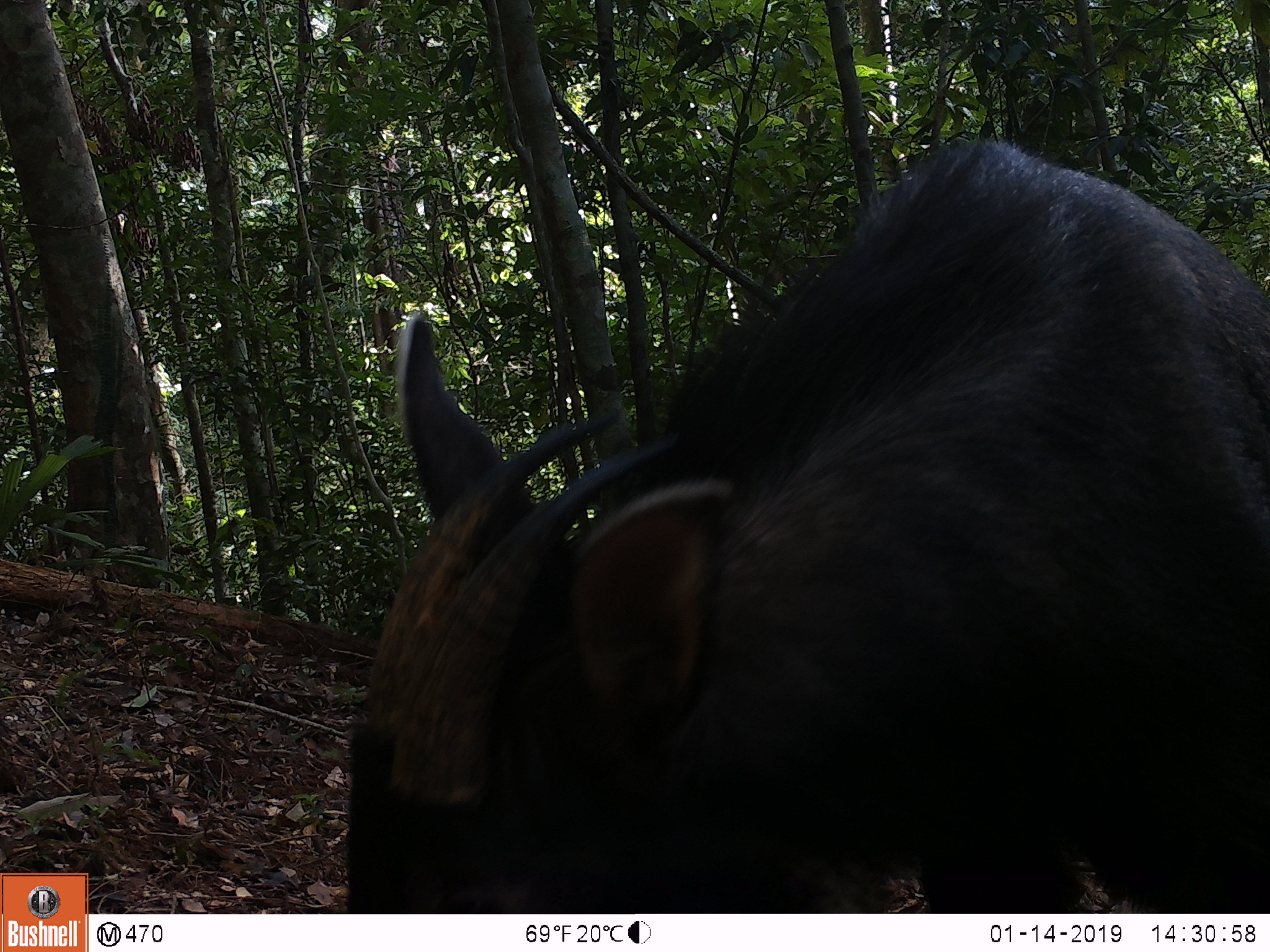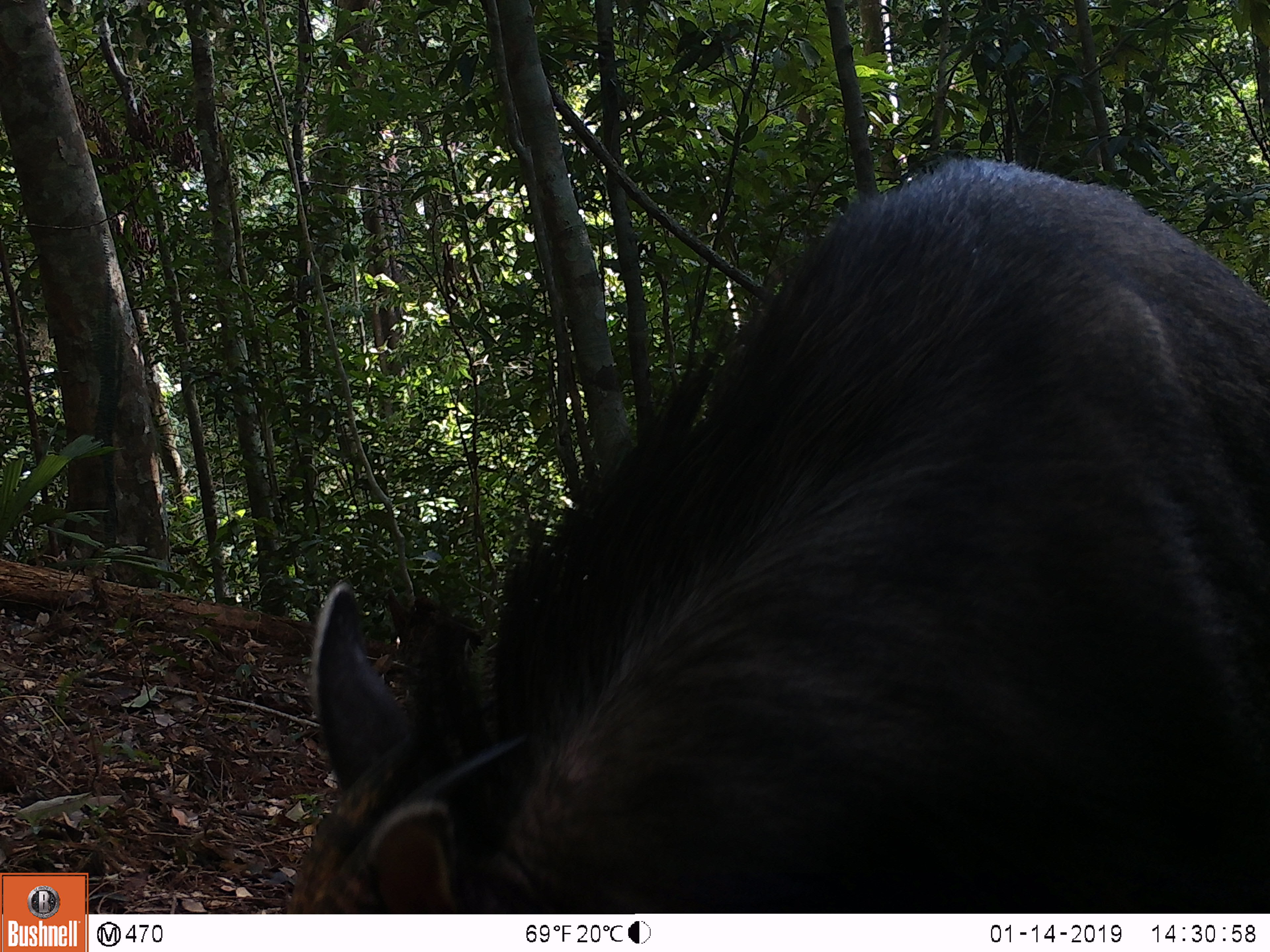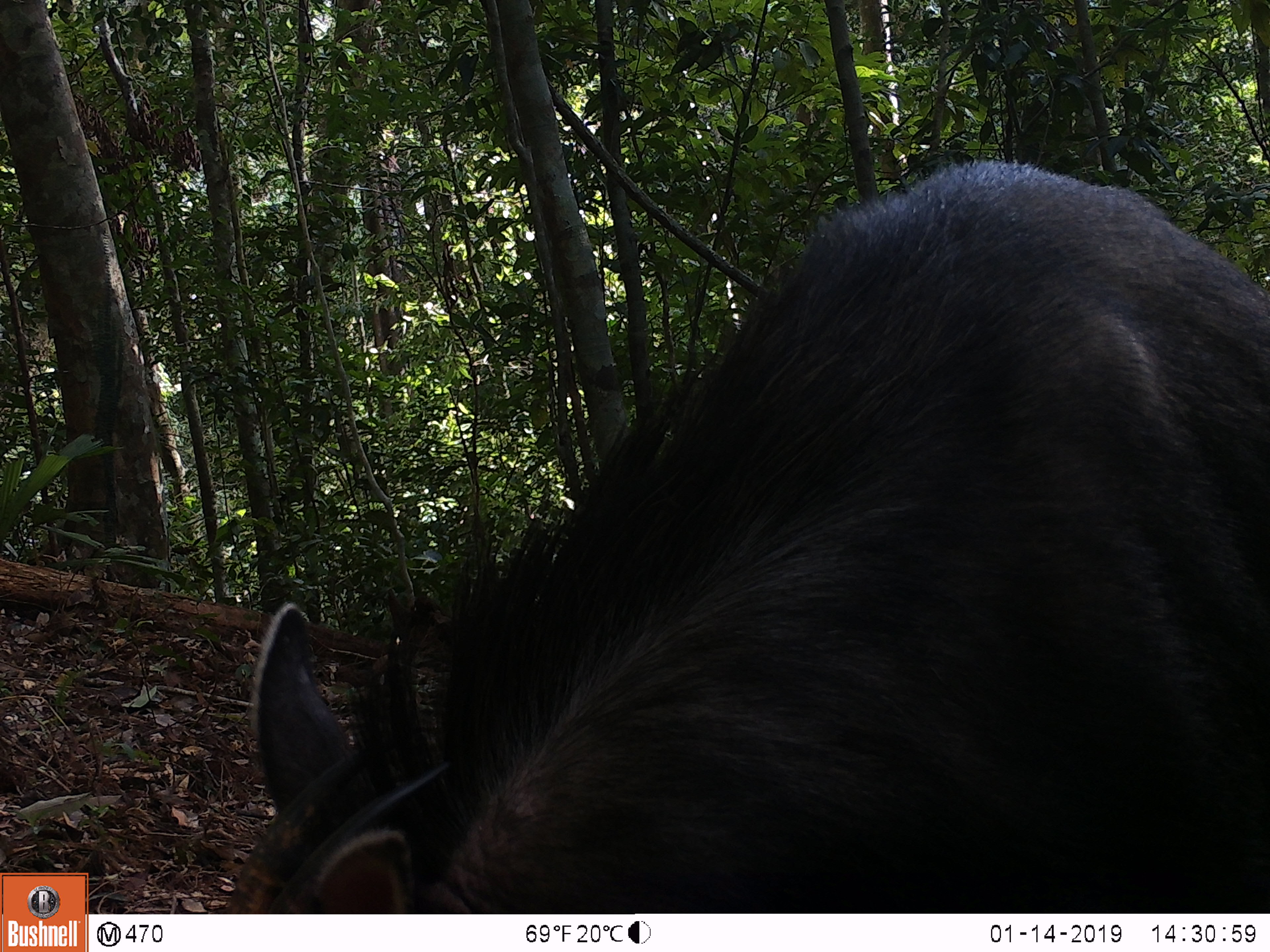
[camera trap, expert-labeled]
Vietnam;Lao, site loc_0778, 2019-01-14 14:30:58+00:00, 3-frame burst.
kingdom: Animalia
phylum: Chordata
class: Mammalia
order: Artiodactyla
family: Bovidae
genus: Capricornis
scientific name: Capricornis sumatraensis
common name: chinese serow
Chinese serow (Capricornis sumatraensis). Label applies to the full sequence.